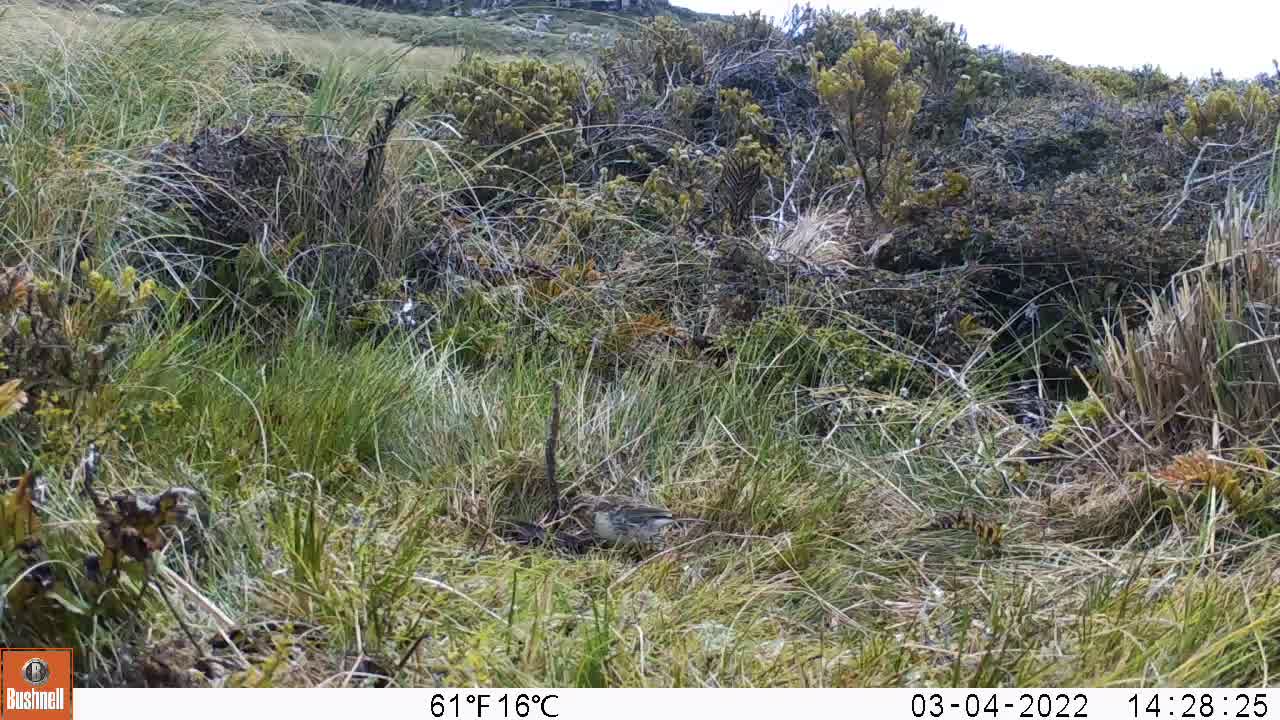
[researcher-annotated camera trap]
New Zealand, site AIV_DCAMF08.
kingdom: Animalia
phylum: Chordata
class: Aves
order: Passeriformes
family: Motacillidae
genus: Anthus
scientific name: Anthus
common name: pipit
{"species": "pipit (Anthus)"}